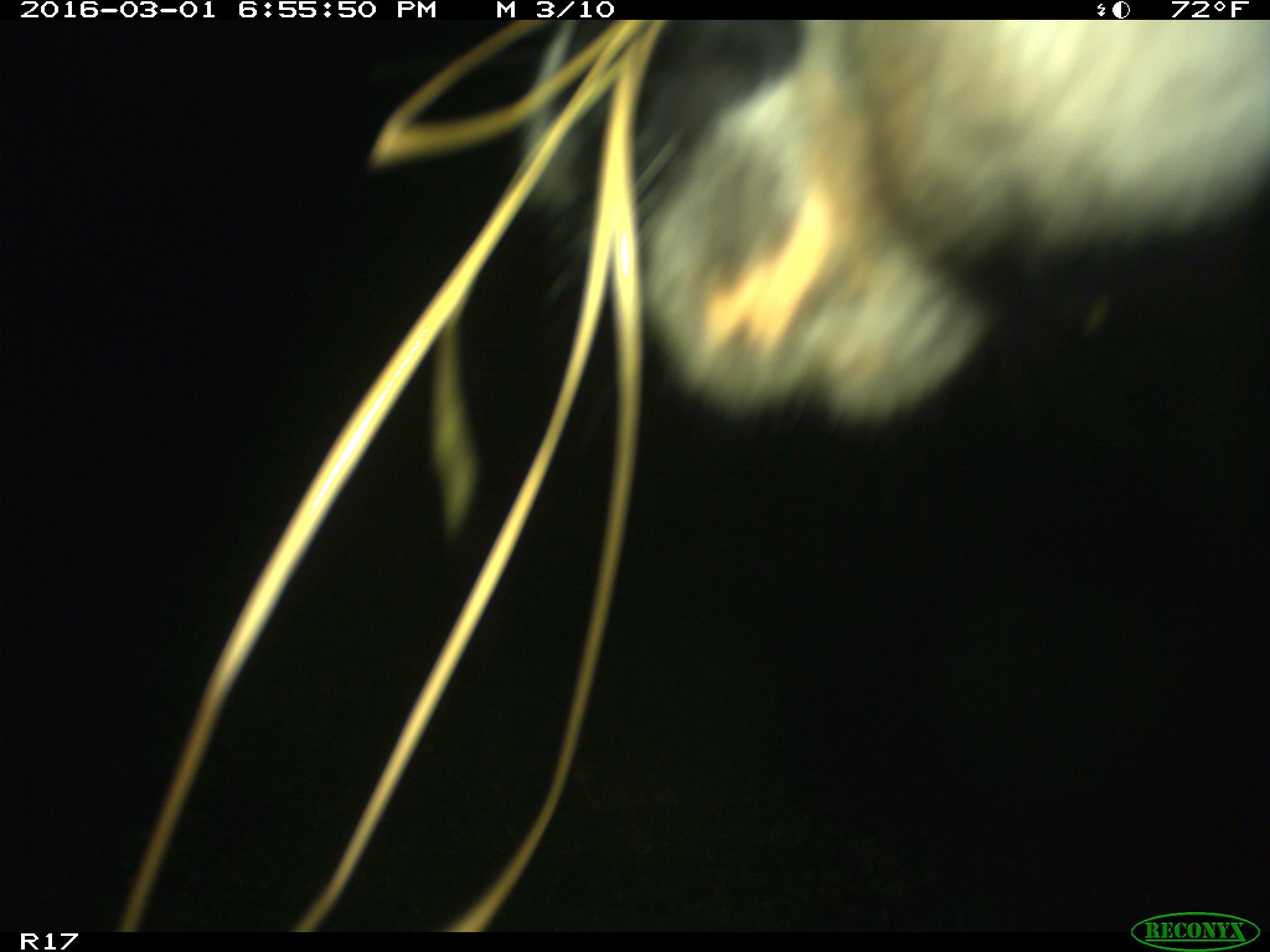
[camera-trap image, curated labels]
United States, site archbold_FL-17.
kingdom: Animalia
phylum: Chordata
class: Mammalia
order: Artiodactyla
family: Bovidae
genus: Bos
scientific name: Bos taurus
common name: domestic cow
Bos taurus (domestic cow).